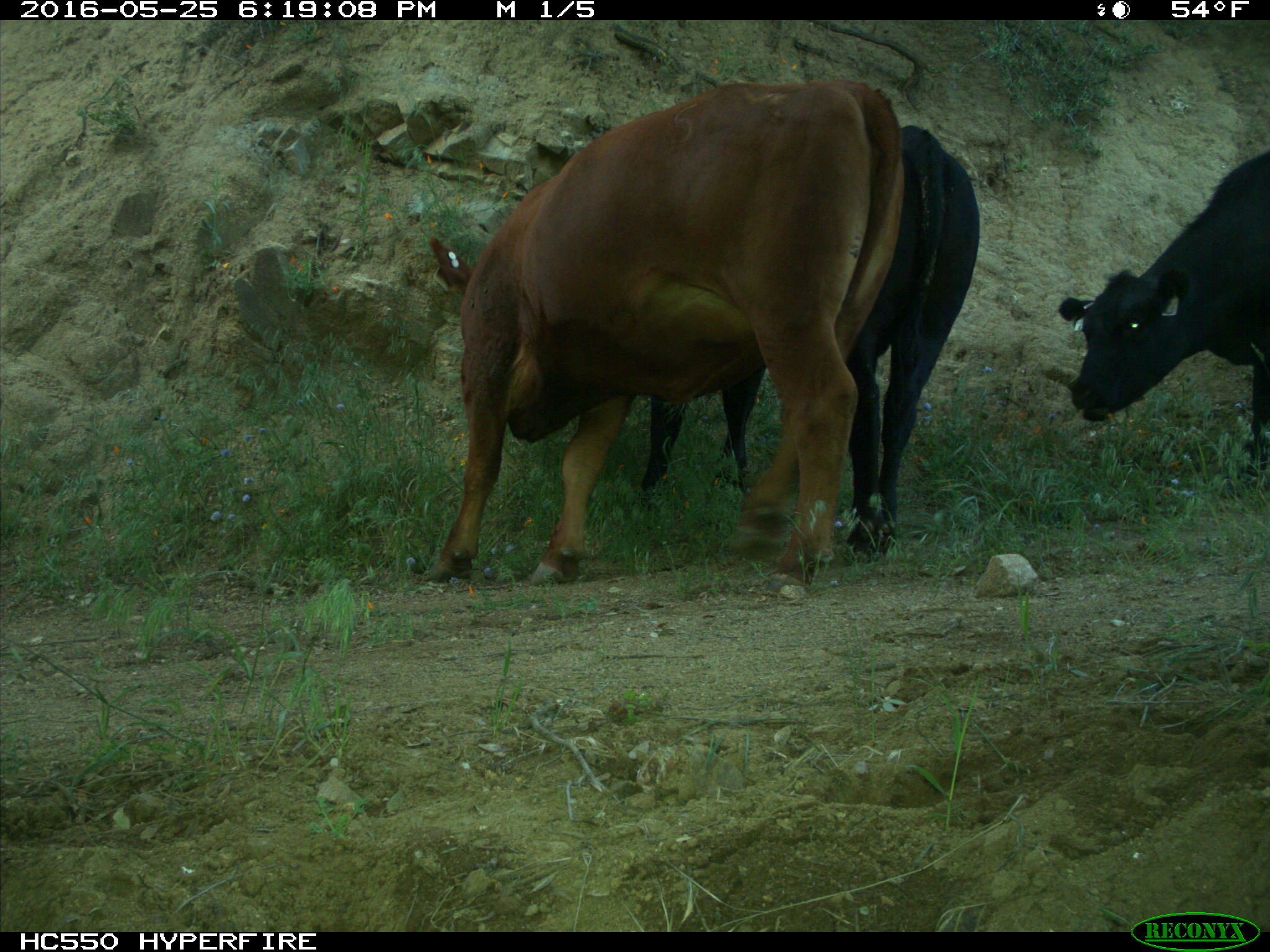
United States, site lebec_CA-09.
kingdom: Animalia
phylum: Chordata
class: Mammalia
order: Artiodactyla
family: Bovidae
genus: Bos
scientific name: Bos taurus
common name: domestic cow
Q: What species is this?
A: Bos taurus (domestic cow).